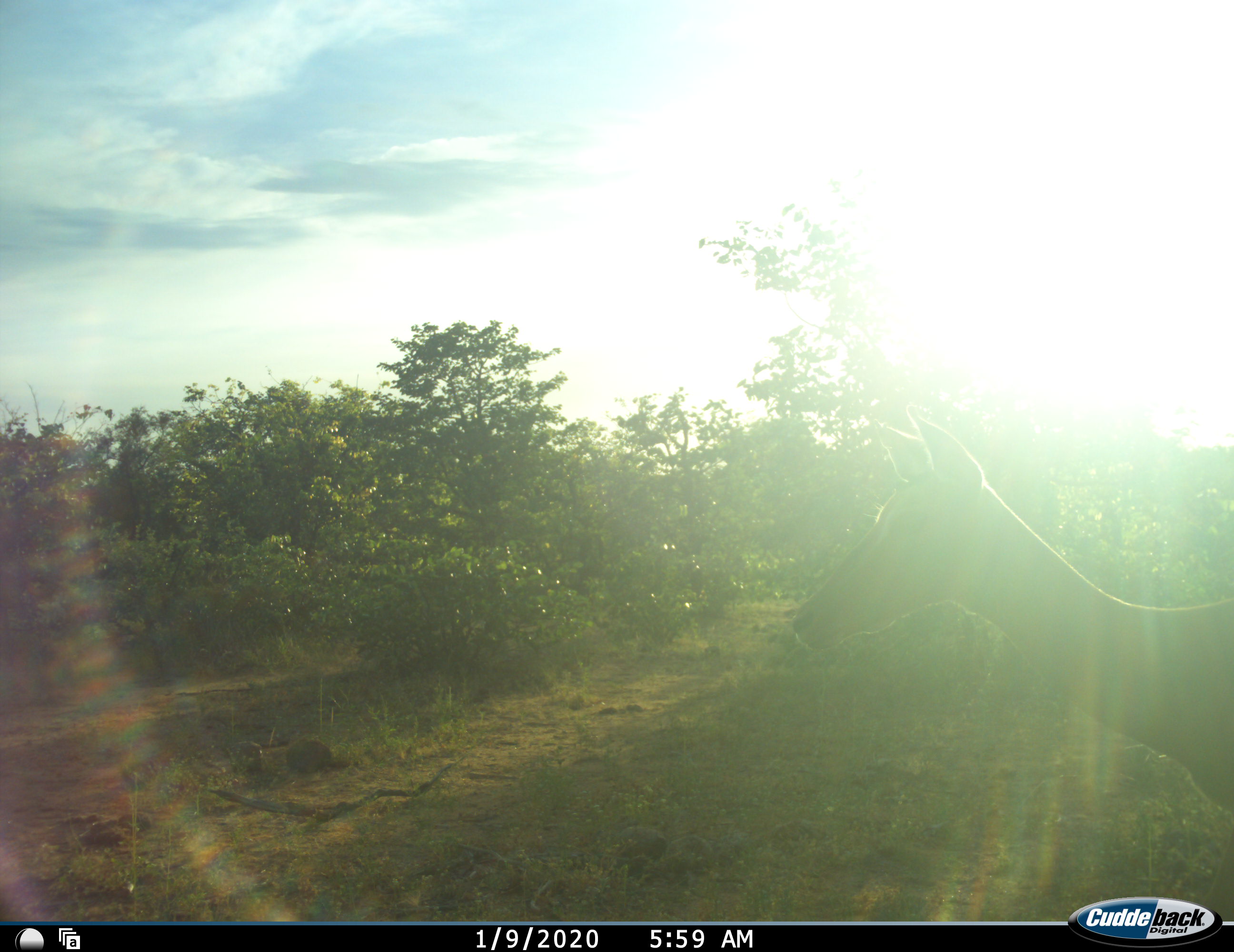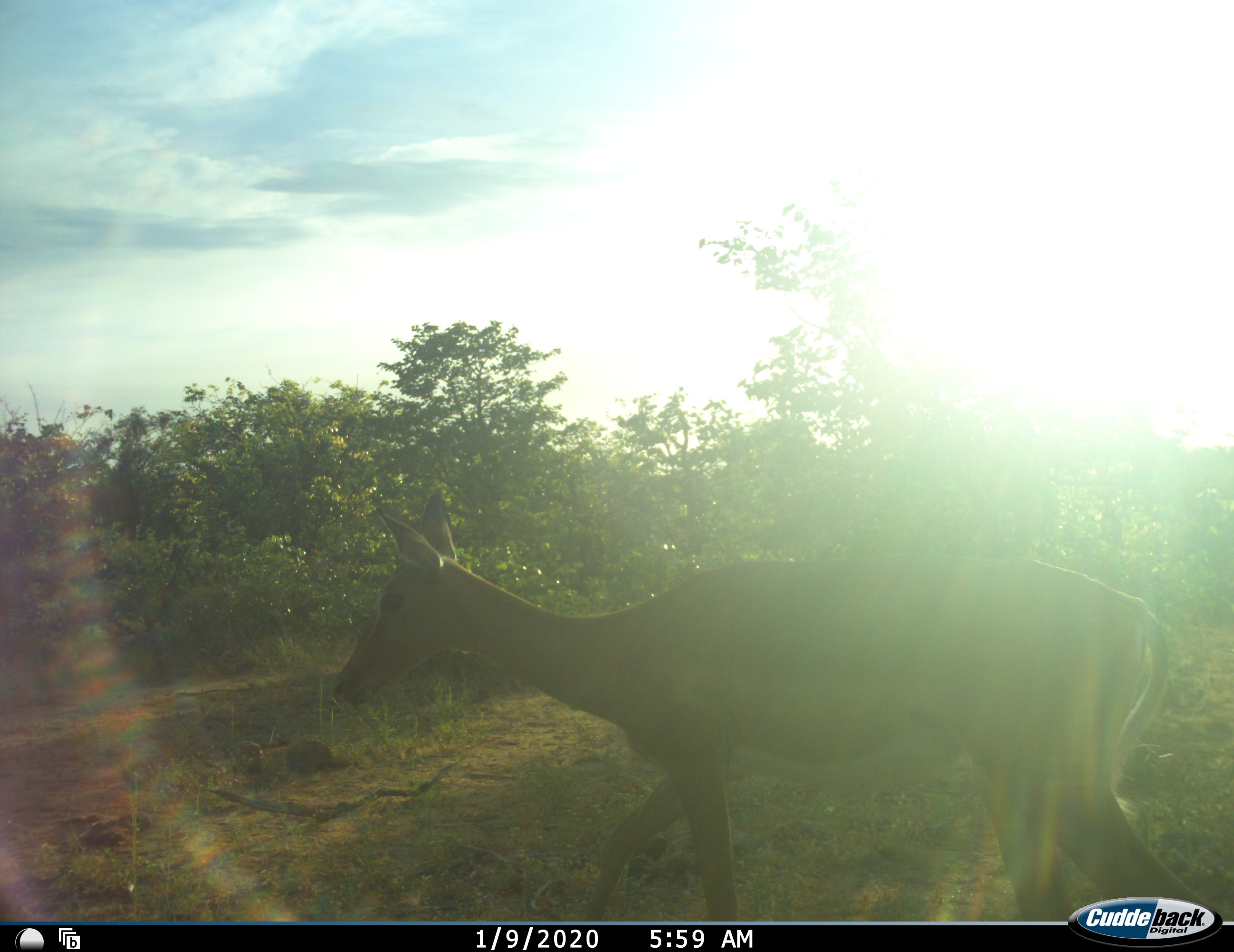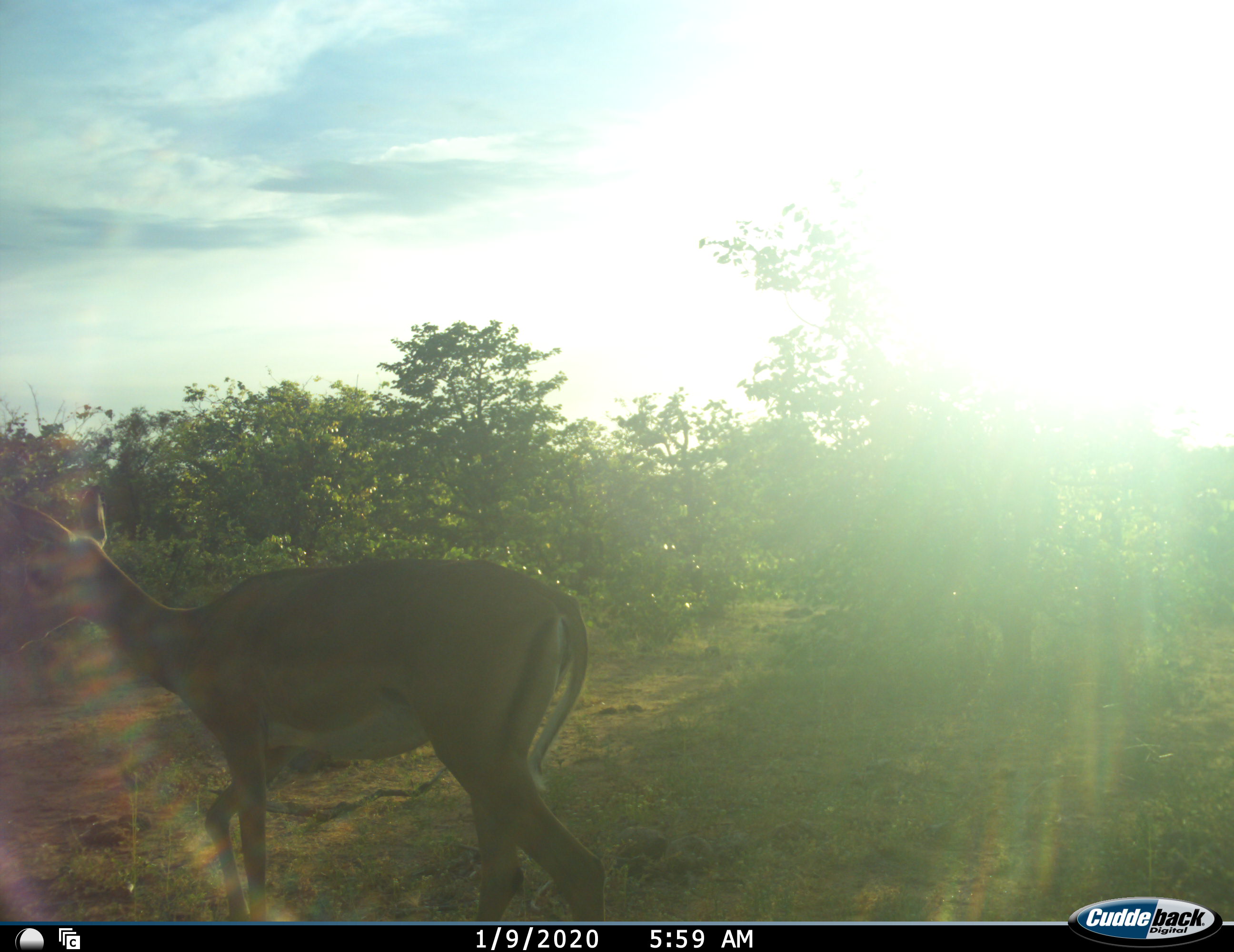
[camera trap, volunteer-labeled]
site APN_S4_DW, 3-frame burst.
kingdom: Animalia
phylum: Chordata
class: Mammalia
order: Artiodactyla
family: Bovidae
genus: Aepyceros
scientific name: Aepyceros melampus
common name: impala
Impala (Aepyceros melampus), count 1. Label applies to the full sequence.